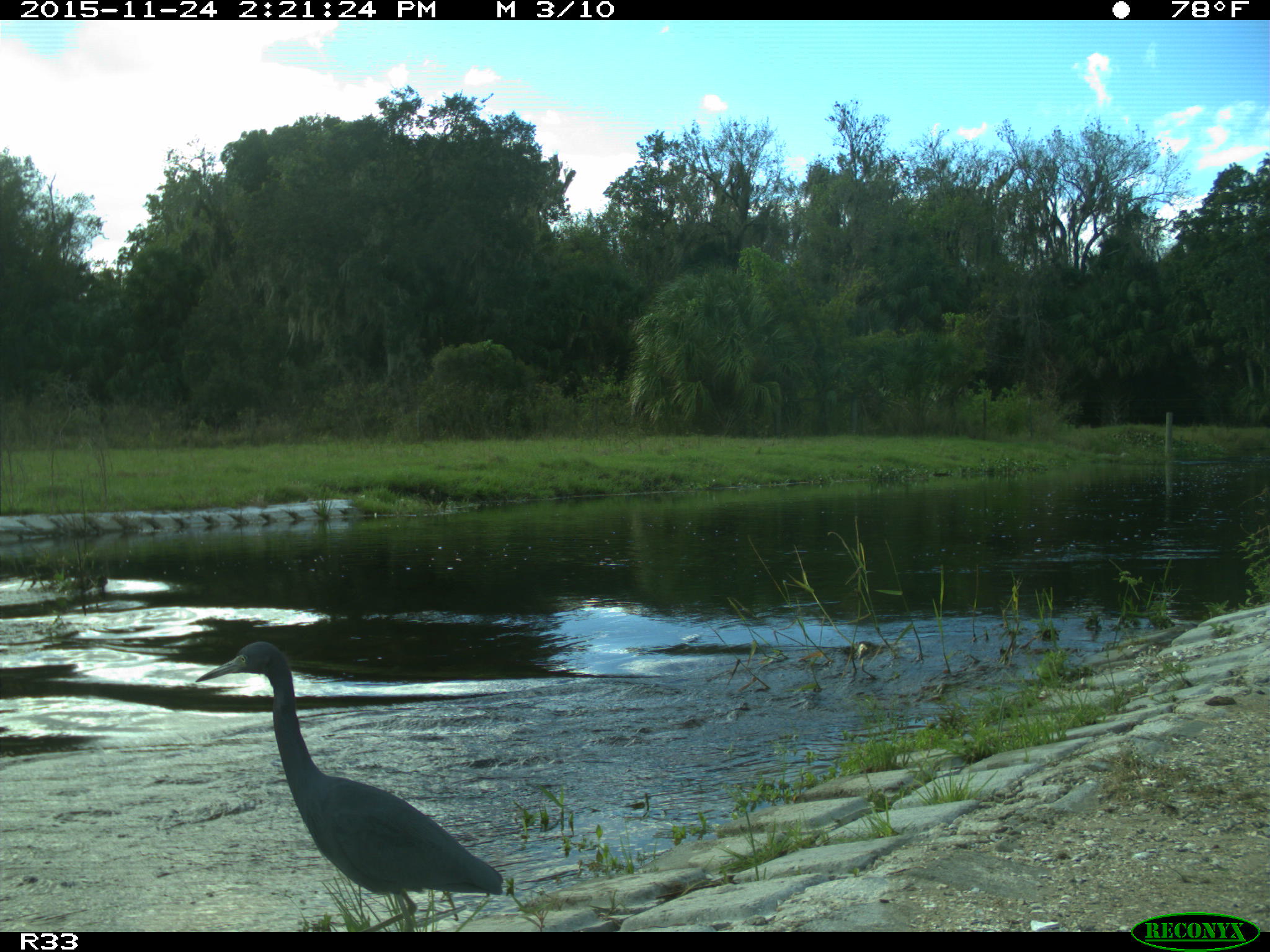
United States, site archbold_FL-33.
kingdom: Animalia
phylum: Chordata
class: Aves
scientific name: Aves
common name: birds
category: unidentified bird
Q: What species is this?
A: Unidentified bird (birds) (Aves).